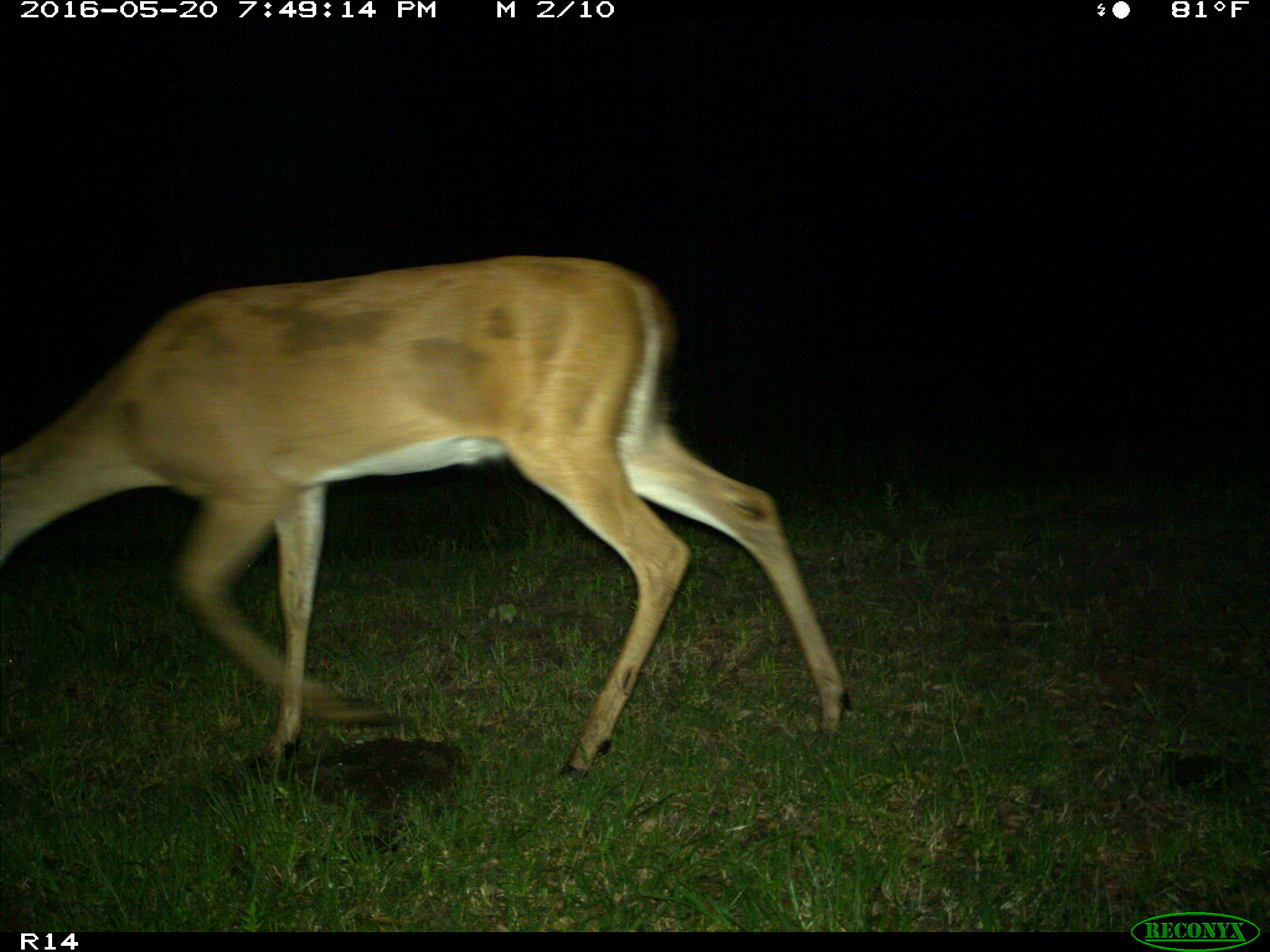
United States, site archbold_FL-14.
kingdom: Animalia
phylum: Chordata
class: Mammalia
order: Artiodactyla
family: Cervidae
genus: Odocoileus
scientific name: Odocoileus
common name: deer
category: unidentified deer